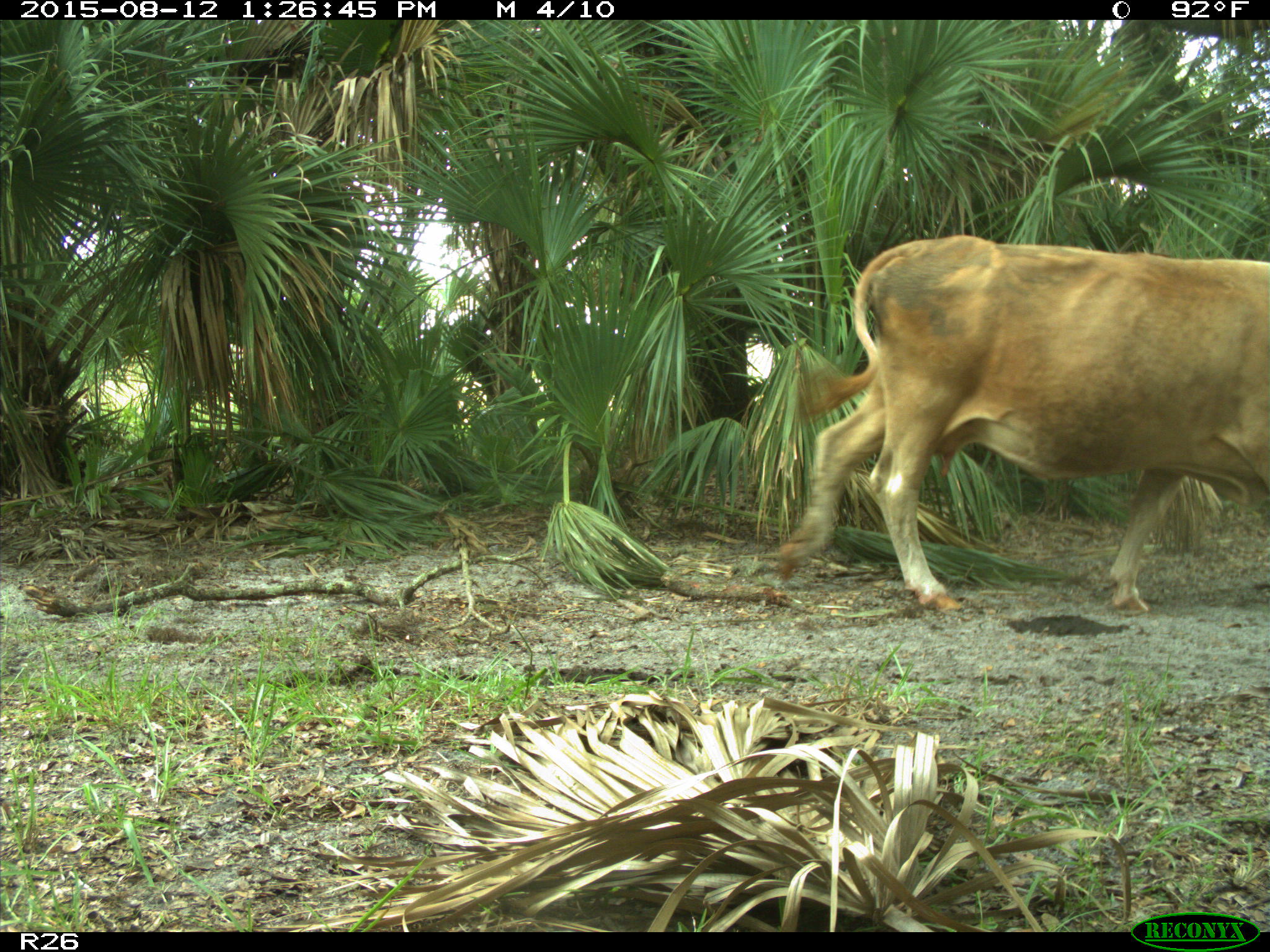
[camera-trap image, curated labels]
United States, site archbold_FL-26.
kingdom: Animalia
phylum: Chordata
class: Mammalia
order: Artiodactyla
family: Bovidae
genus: Bos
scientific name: Bos taurus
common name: domestic cow